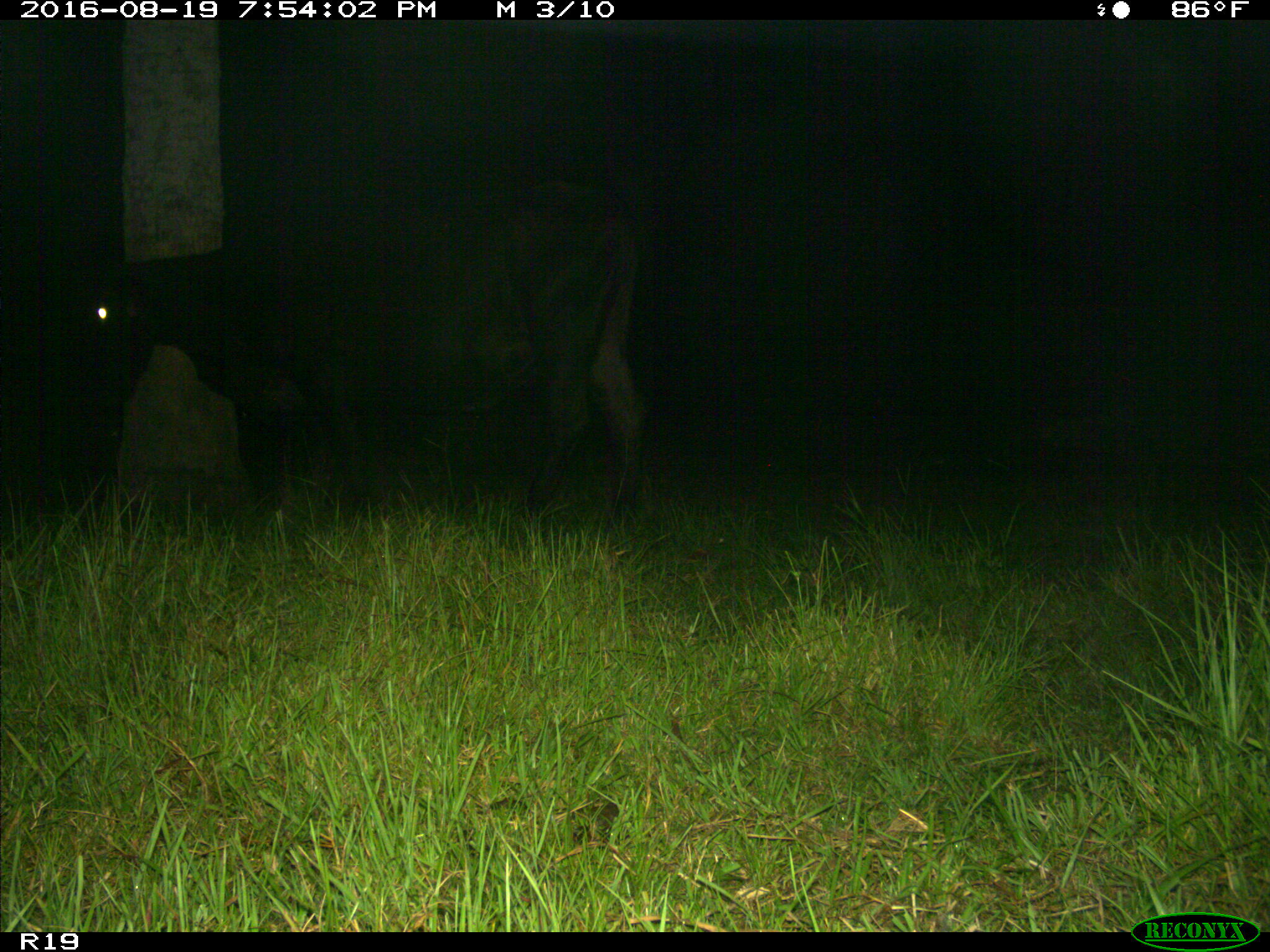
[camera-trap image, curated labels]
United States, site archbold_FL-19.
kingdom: Animalia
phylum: Chordata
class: Mammalia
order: Artiodactyla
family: Bovidae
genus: Bos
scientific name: Bos taurus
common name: domestic cow